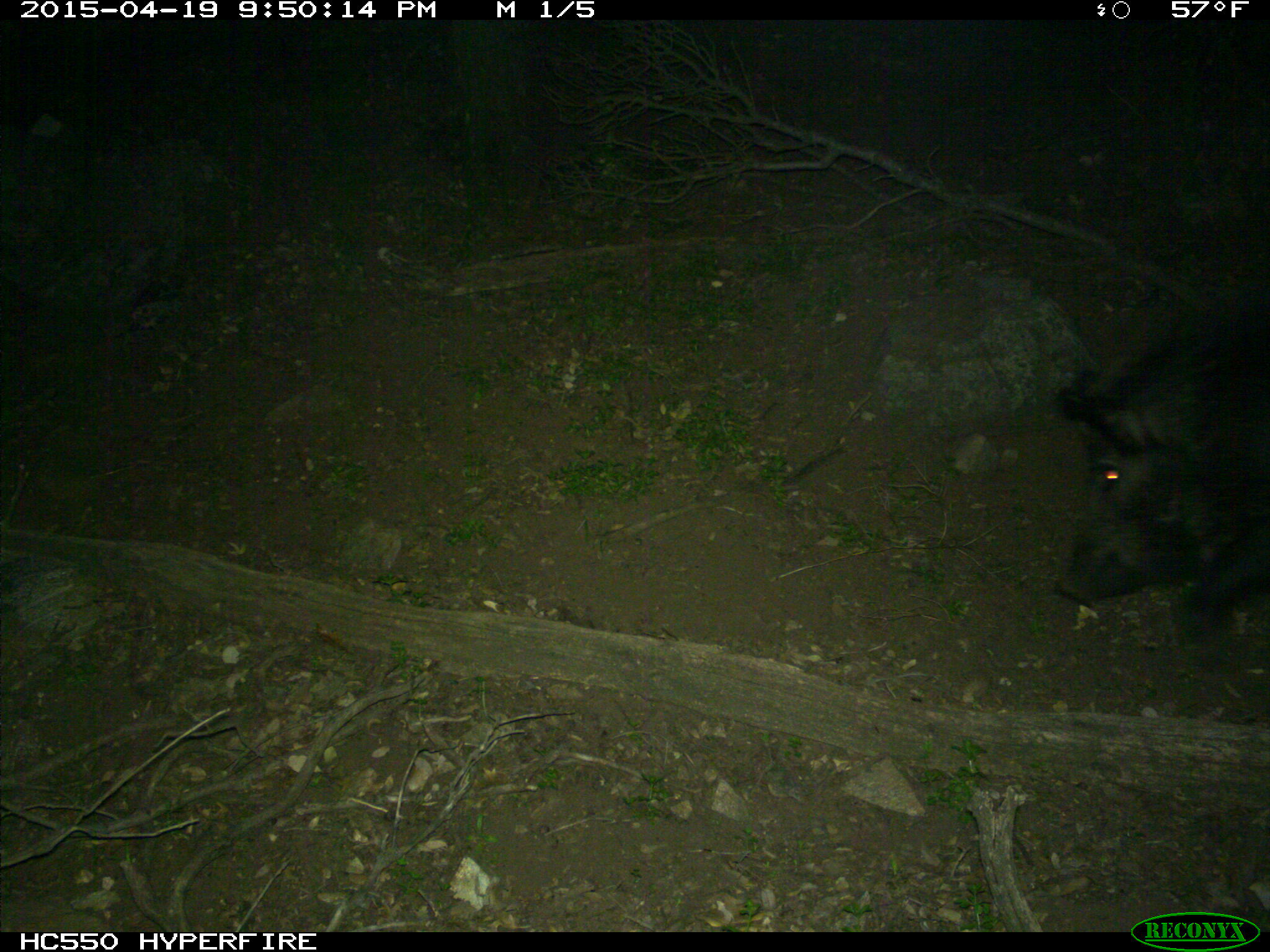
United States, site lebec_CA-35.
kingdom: Animalia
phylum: Chordata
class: Mammalia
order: Artiodactyla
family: Suidae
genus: Sus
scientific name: Sus scrofa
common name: wild boar